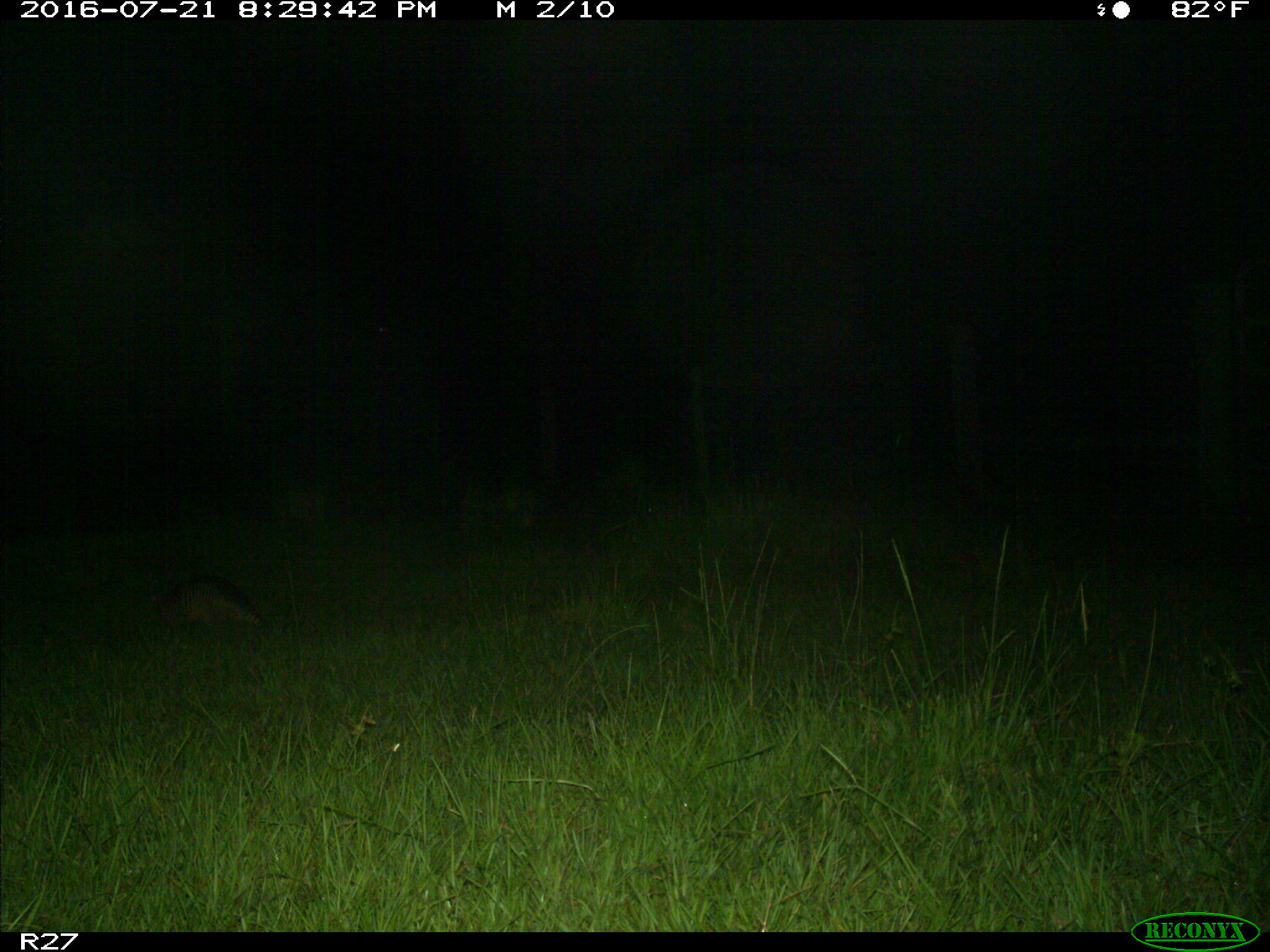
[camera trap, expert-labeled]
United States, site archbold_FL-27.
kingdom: Animalia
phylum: Chordata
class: Mammalia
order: Cingulata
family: Dasypodidae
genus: Dasypus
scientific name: Dasypus novemcinctus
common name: nine-banded armadillo